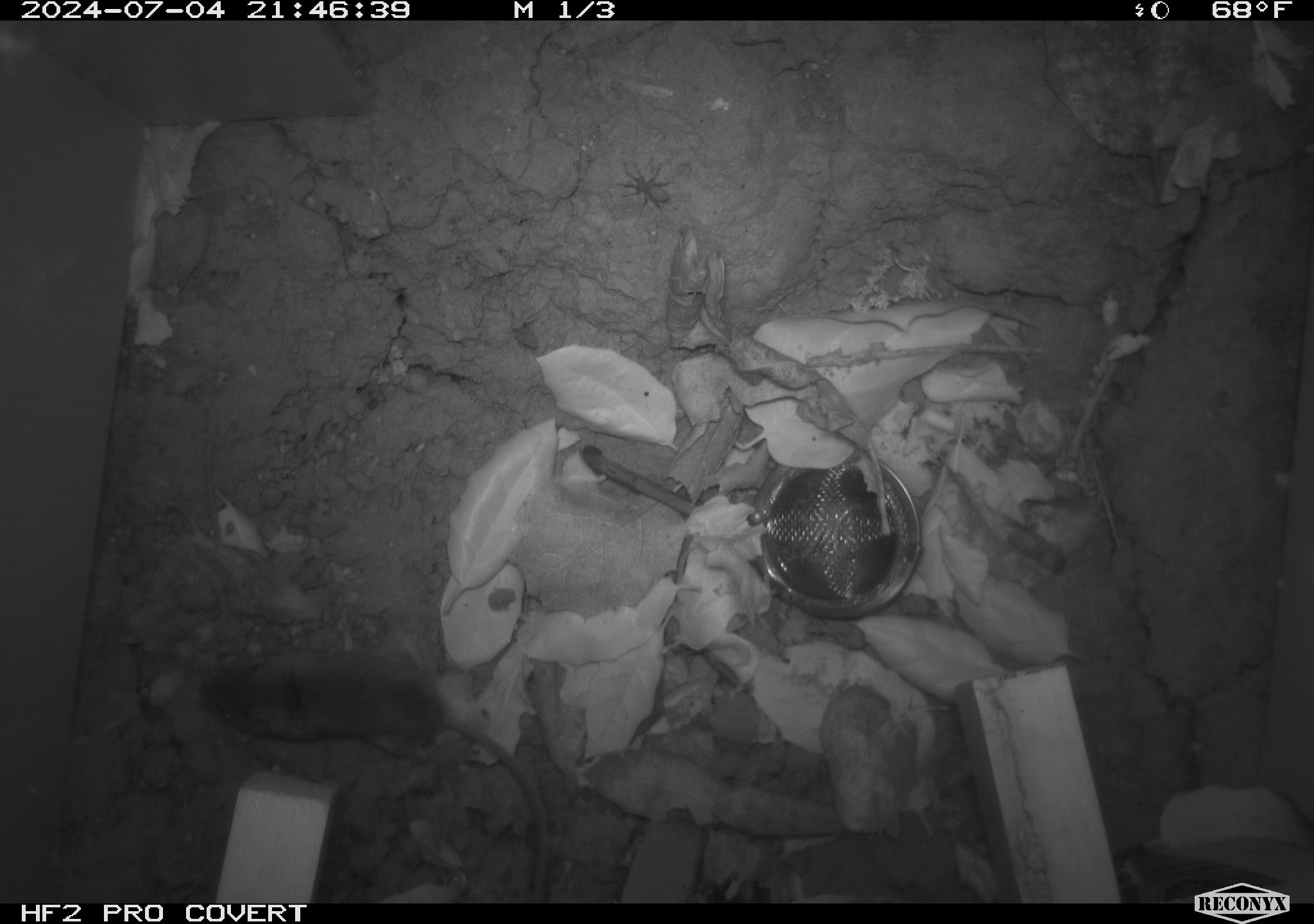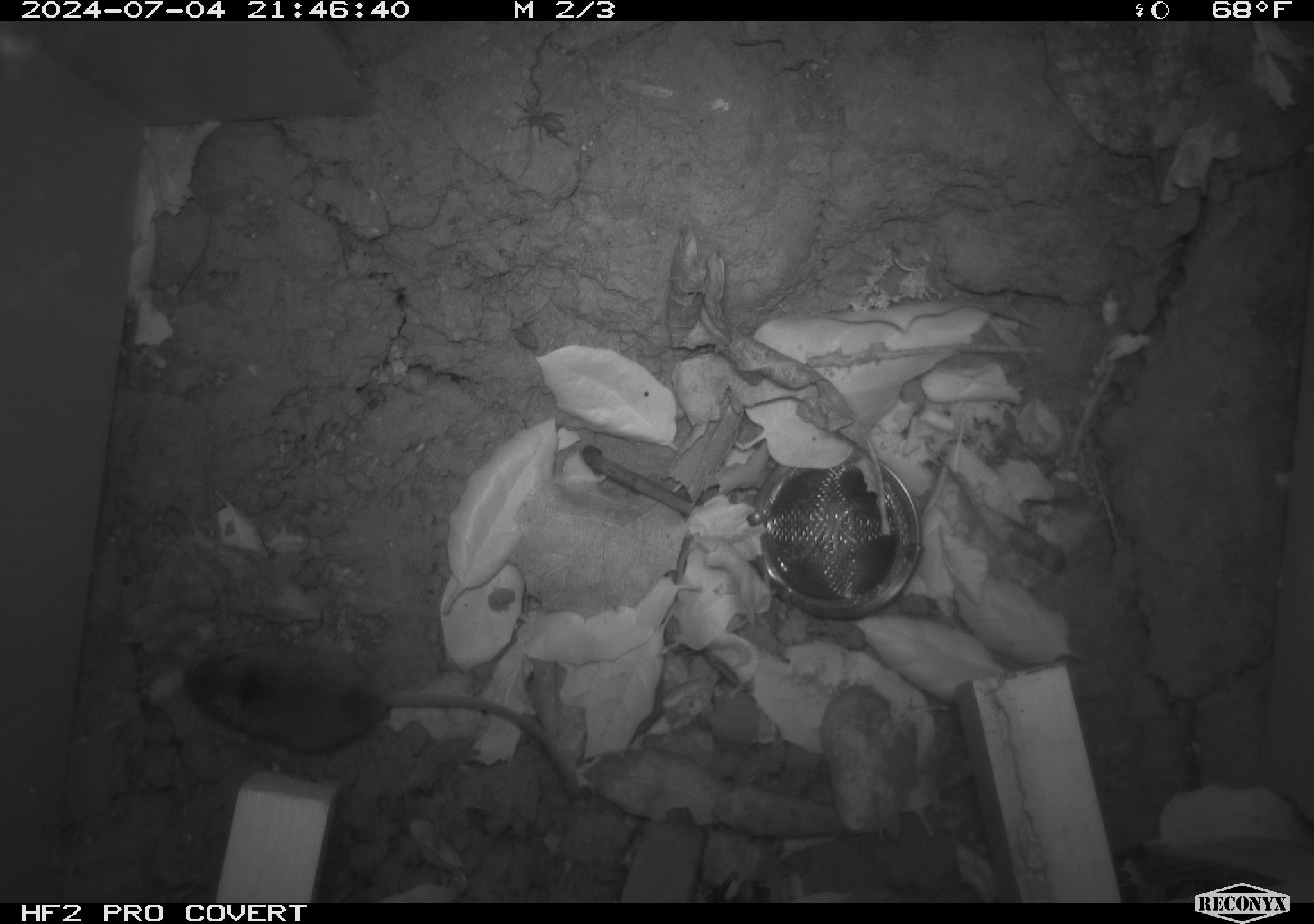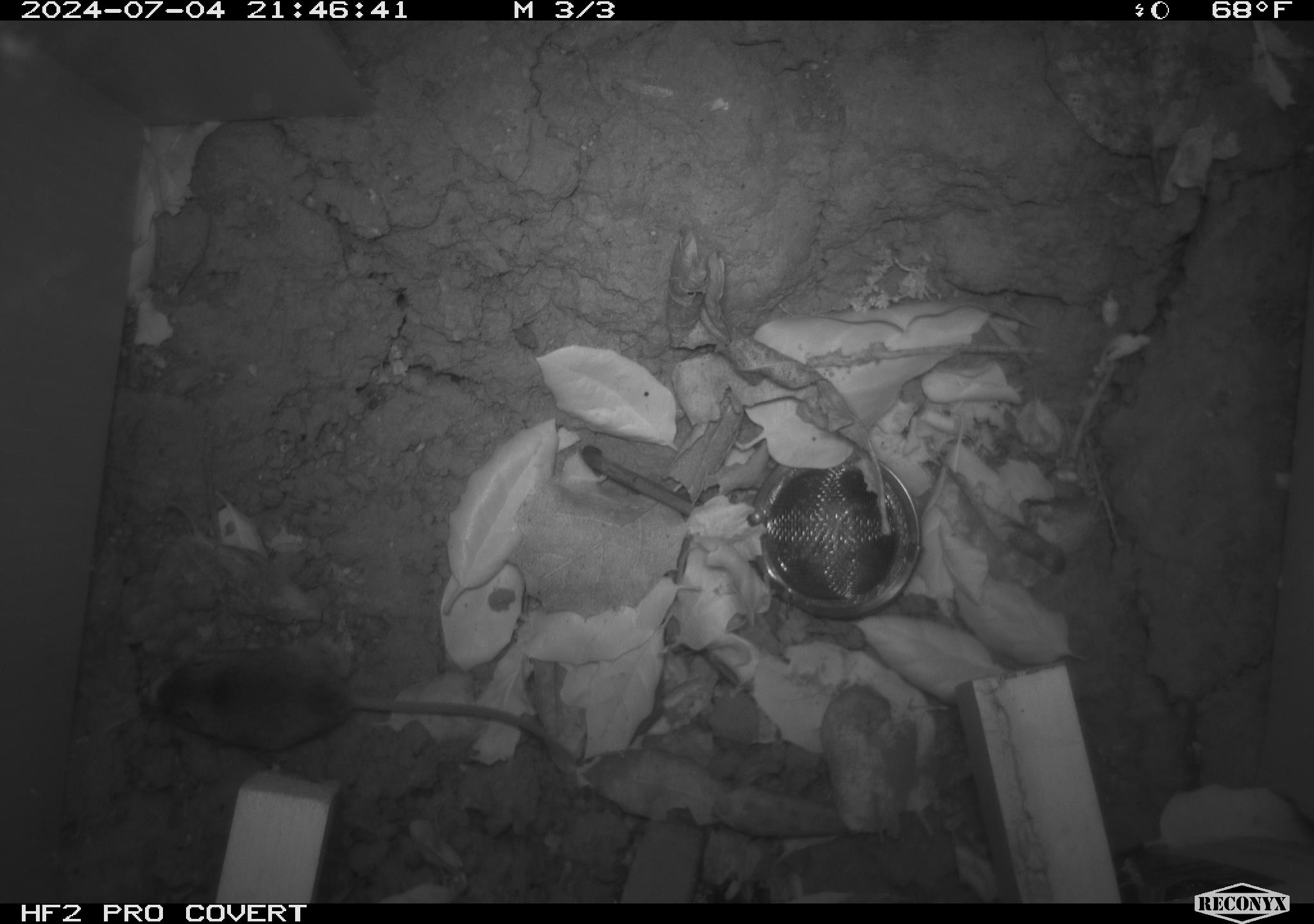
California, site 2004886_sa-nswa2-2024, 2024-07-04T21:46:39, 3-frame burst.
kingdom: Animalia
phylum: Chordata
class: Mammalia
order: Rodentia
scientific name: Rodentia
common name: rodent